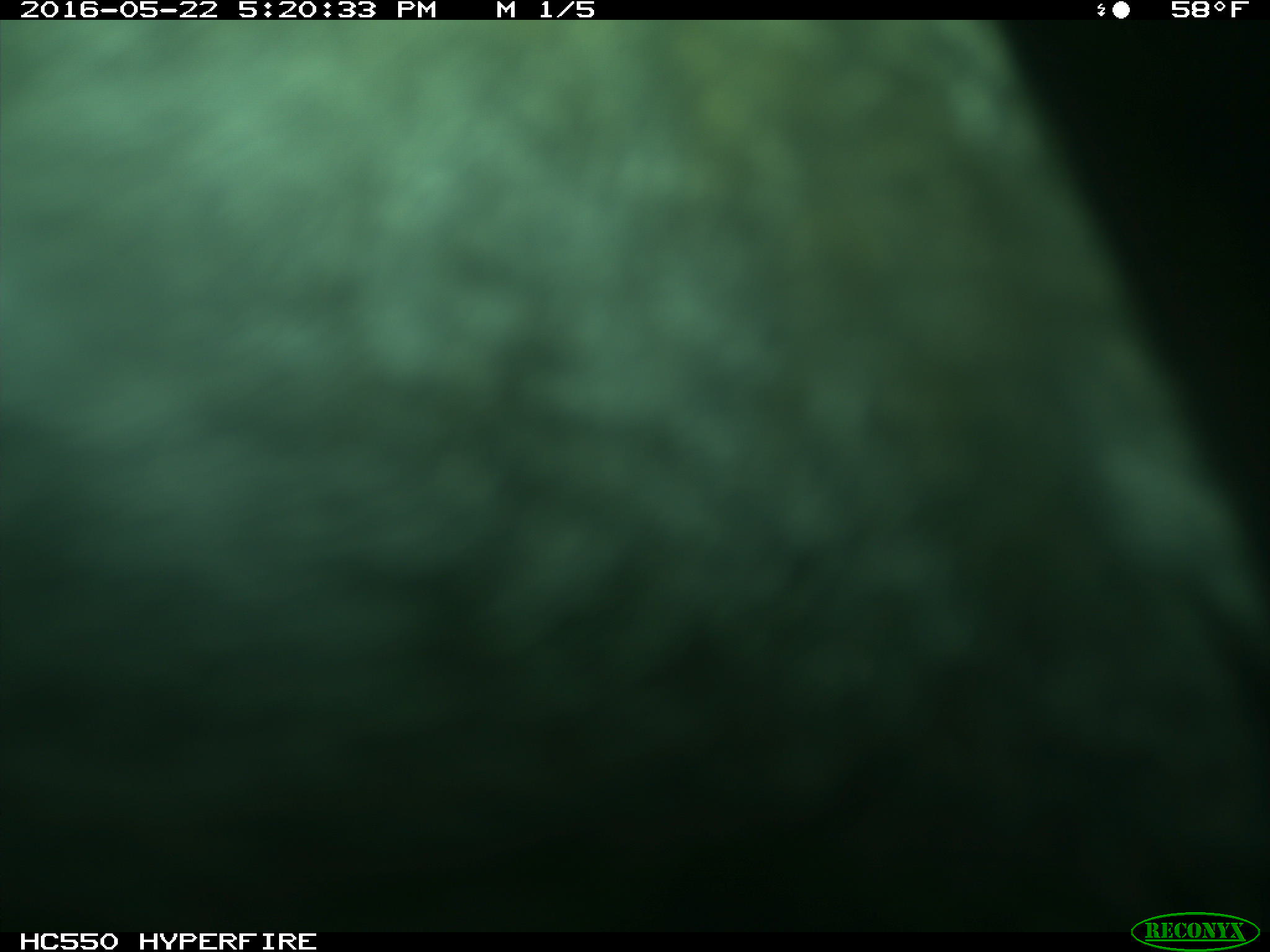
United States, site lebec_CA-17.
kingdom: Animalia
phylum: Chordata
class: Mammalia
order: Artiodactyla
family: Bovidae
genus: Bos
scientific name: Bos taurus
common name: domestic cow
Bos taurus (domestic cow).